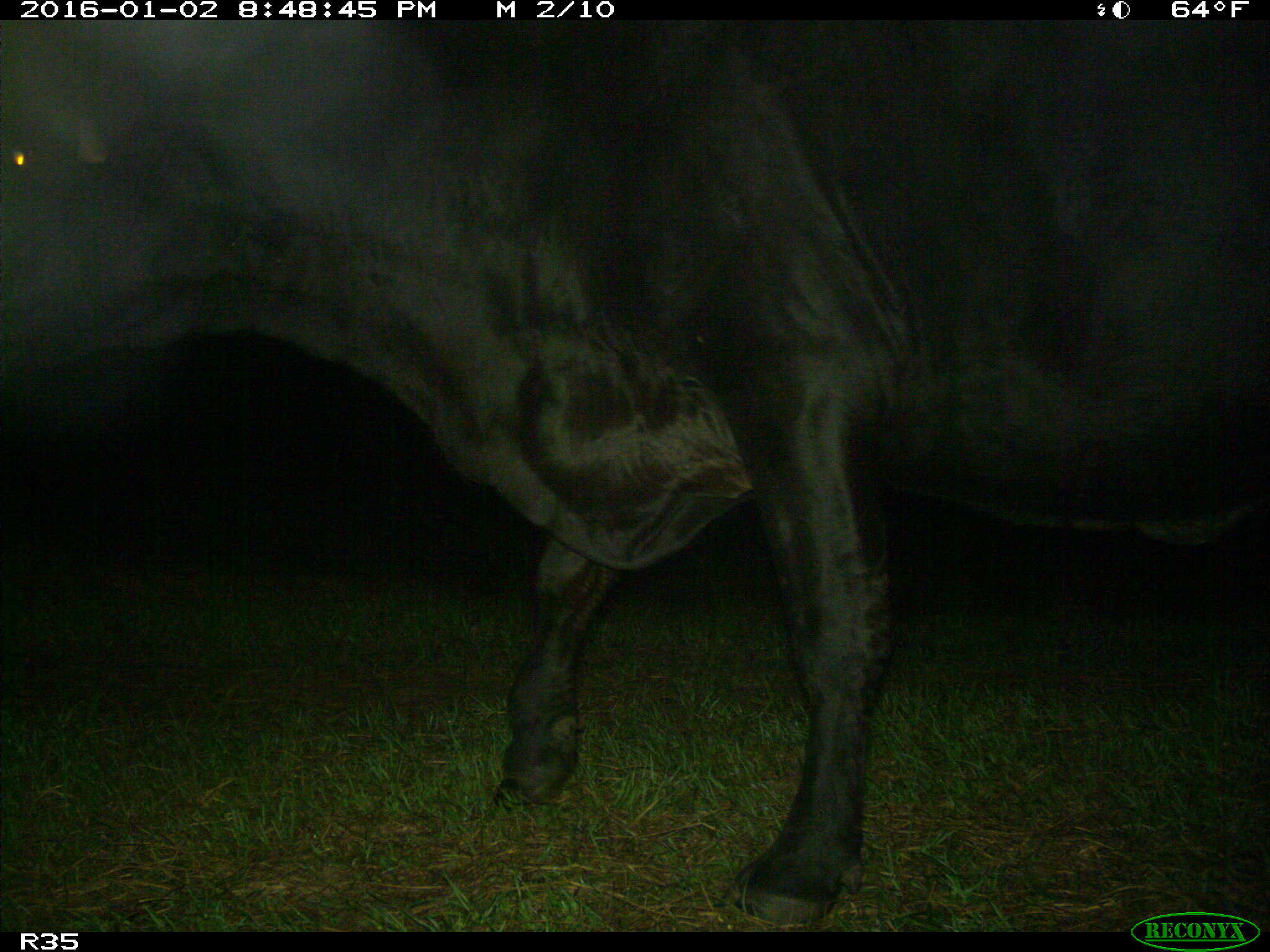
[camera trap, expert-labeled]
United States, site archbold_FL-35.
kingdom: Animalia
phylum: Chordata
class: Mammalia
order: Artiodactyla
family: Bovidae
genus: Bos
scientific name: Bos taurus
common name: domestic cow